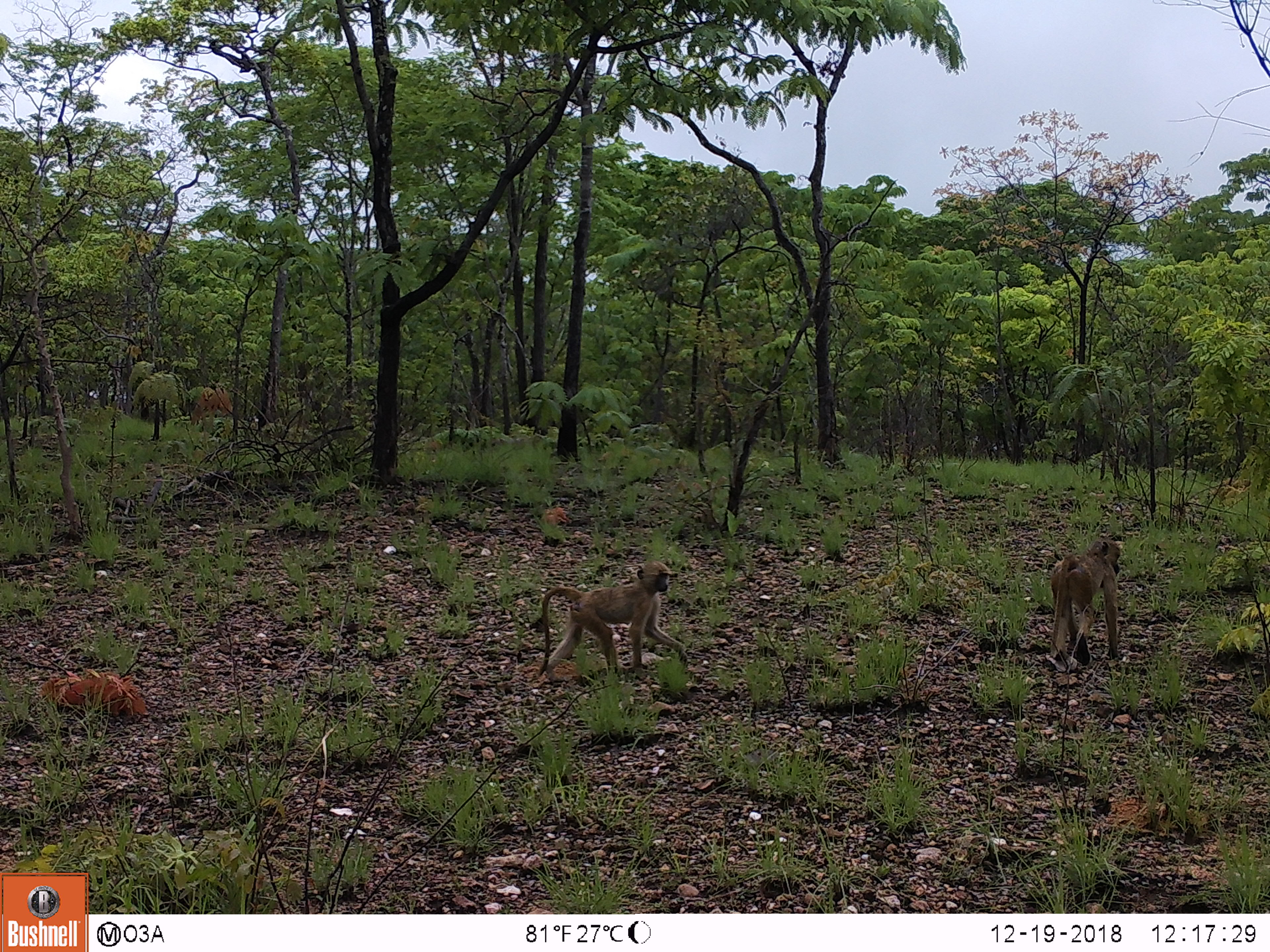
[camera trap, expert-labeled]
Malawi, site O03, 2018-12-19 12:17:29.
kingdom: Animalia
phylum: Chordata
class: Mammalia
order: Primates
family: Cercopithecidae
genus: Papio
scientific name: Papio cynocephalus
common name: yellow baboon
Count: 2.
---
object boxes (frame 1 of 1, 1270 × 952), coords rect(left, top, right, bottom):
yellow baboon: rect(533, 556, 691, 691); rect(1043, 536, 1125, 663)